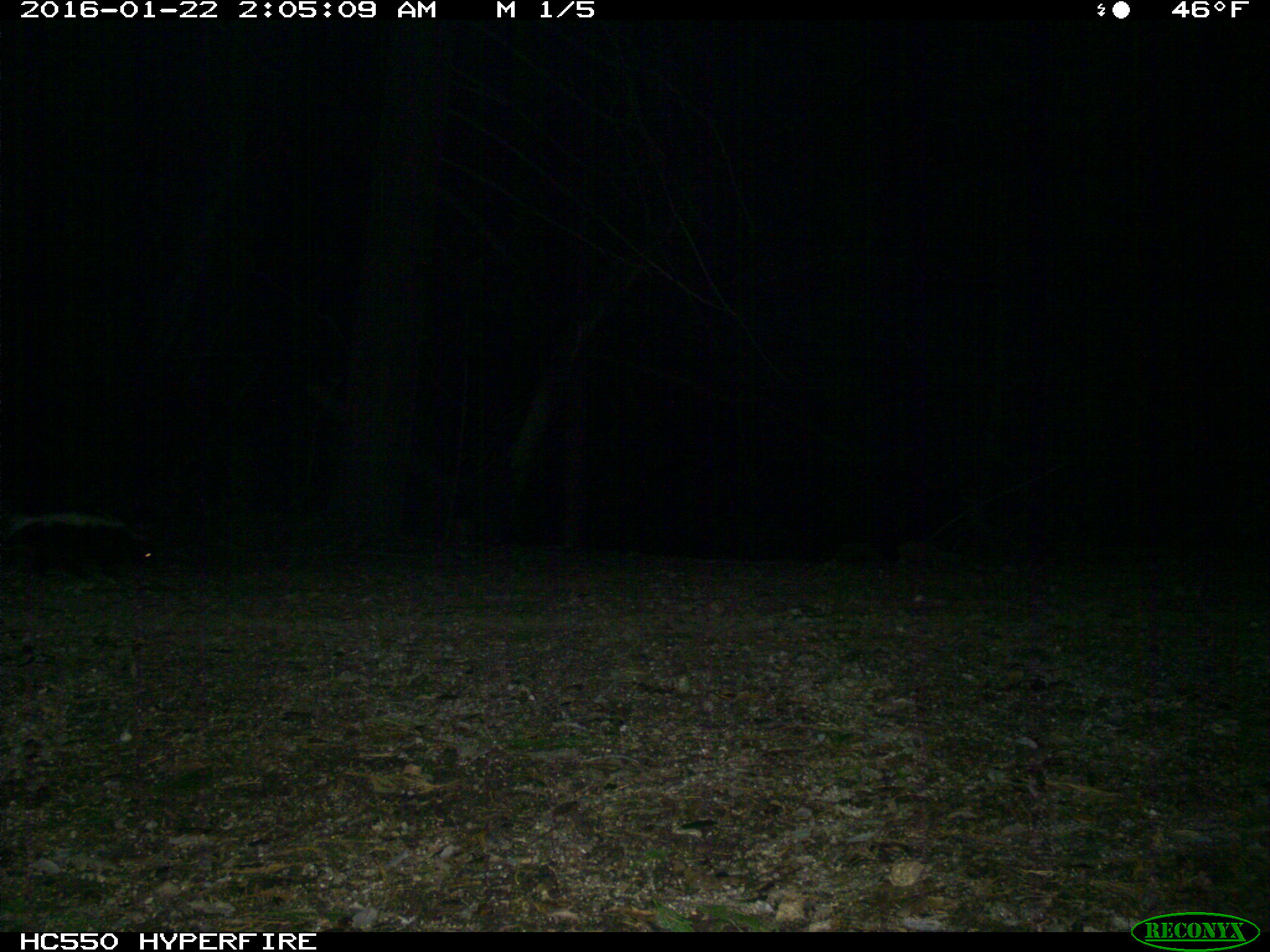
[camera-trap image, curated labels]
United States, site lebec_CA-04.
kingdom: Animalia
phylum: Chordata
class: Mammalia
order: Carnivora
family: Mephitidae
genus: Mephitis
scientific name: Mephitis mephitis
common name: striped skunk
Mephitis mephitis (striped skunk).